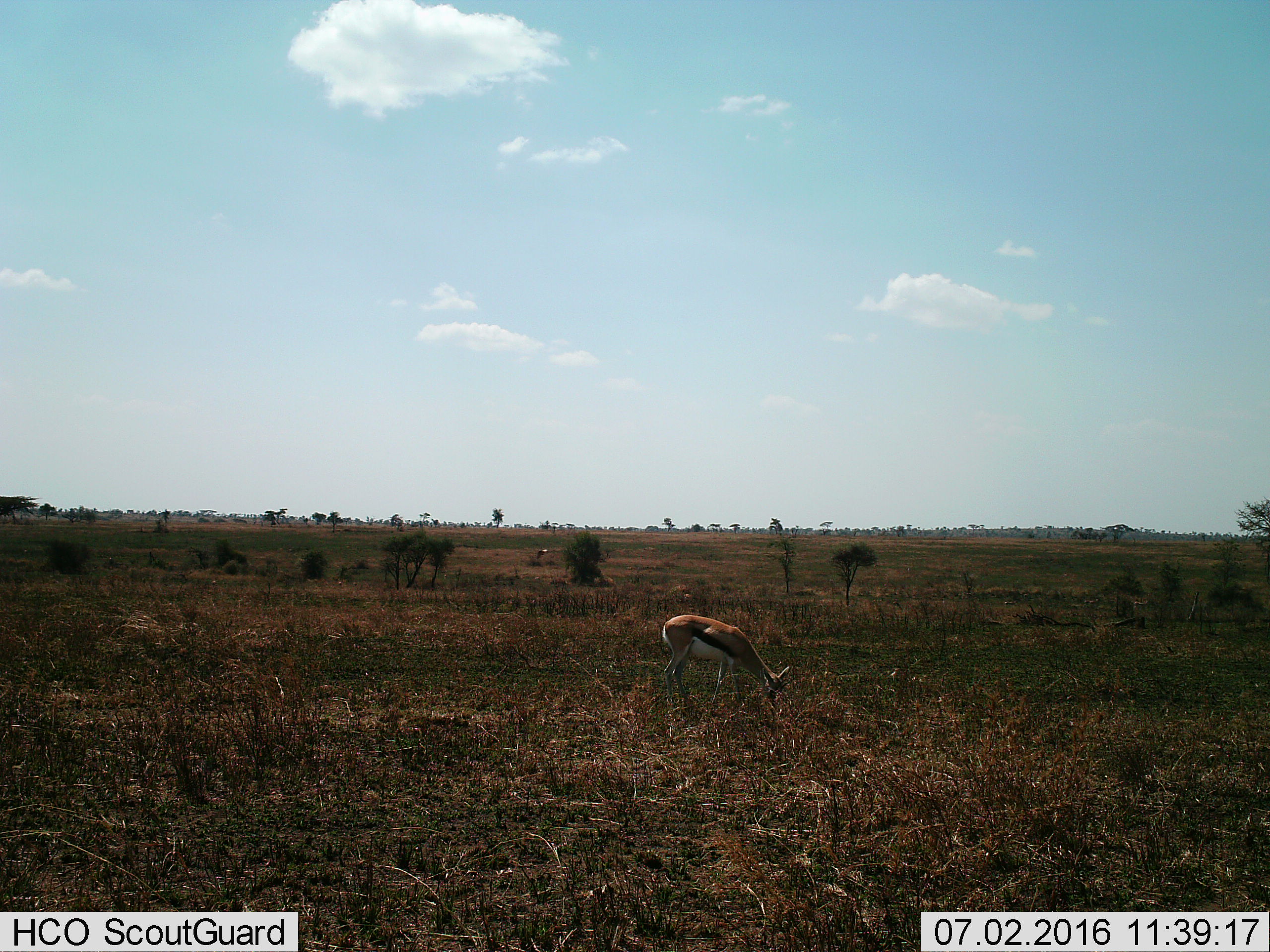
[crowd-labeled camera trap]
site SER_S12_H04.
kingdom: Animalia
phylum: Chordata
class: Mammalia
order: Artiodactyla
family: Bovidae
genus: Eudorcas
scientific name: Eudorcas thomsonii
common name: thomson's gazelle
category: gazellethomsons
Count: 1.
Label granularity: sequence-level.